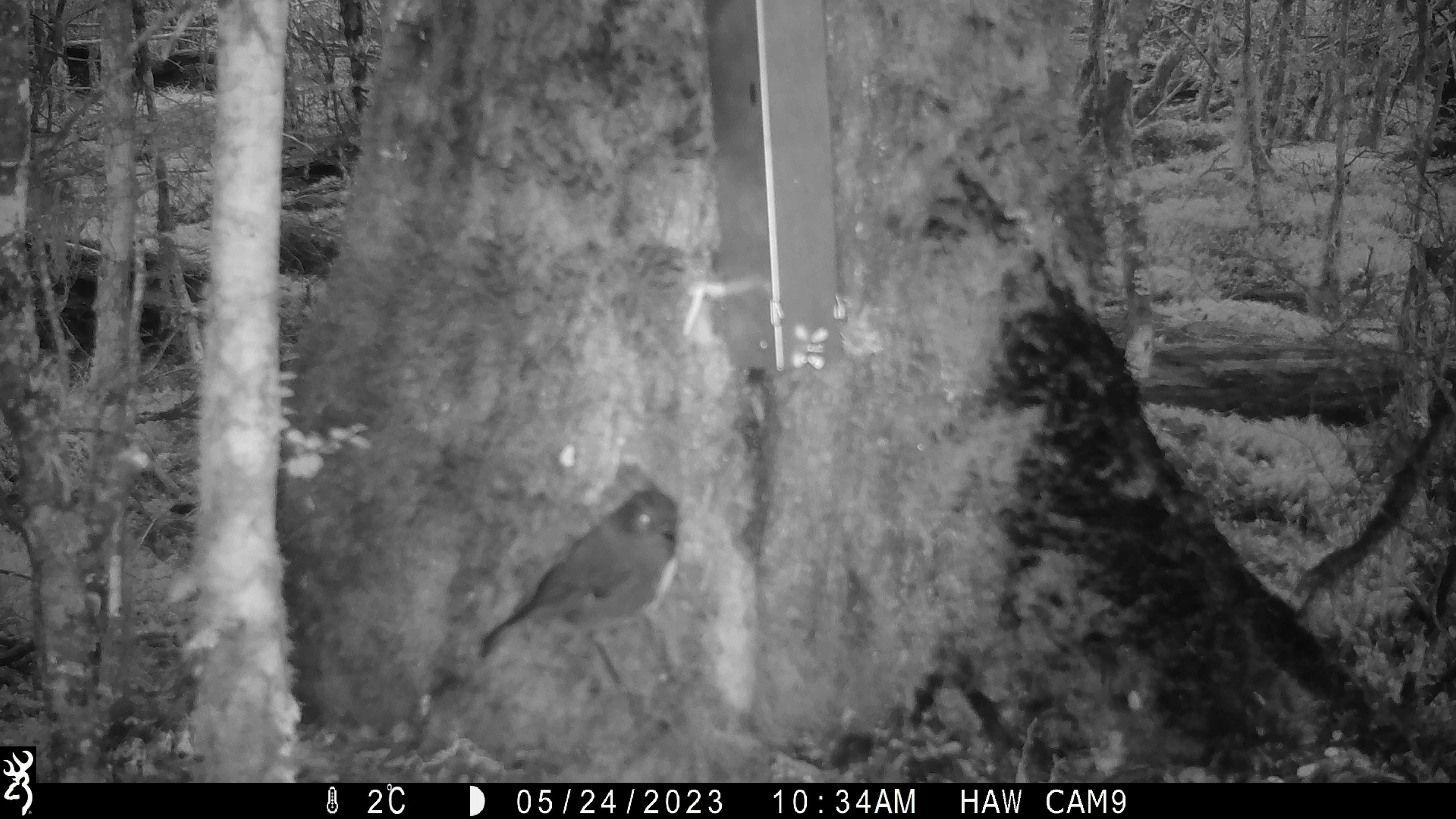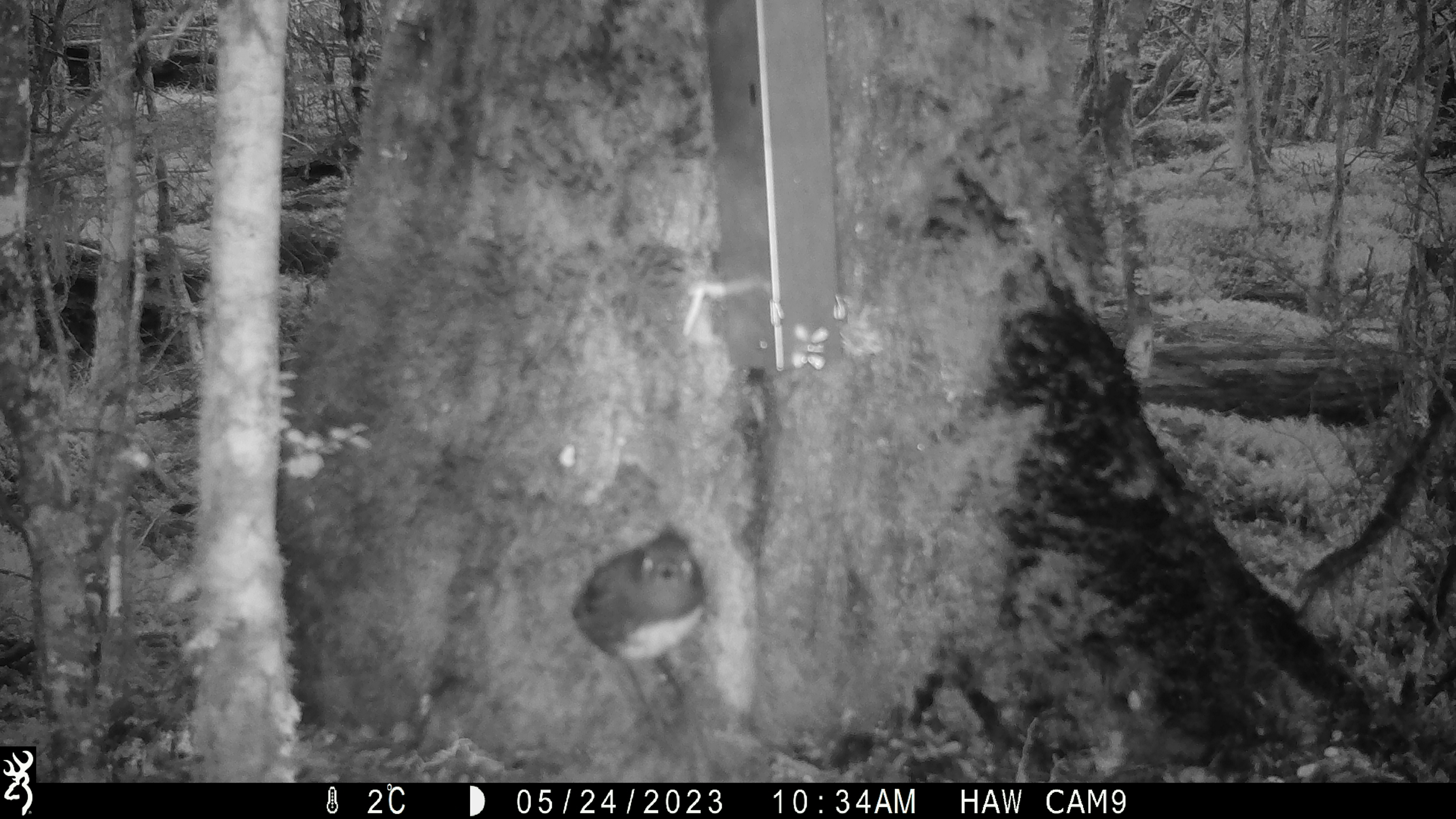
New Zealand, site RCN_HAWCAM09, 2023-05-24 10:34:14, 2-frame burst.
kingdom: Animalia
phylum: Chordata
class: Aves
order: Passeriformes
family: Petroicidae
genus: Petroica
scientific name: Petroica australis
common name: new zealand robin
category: robin